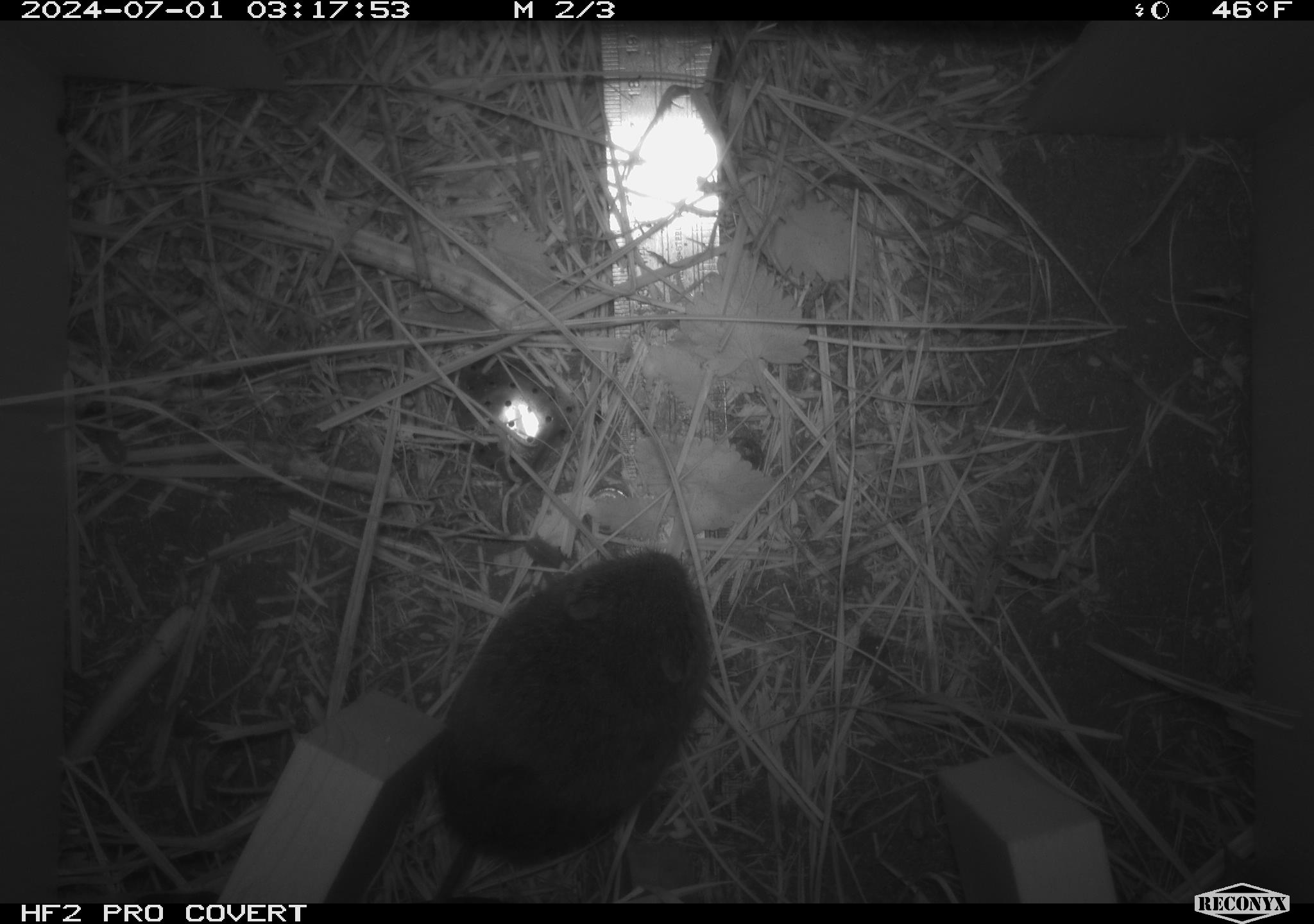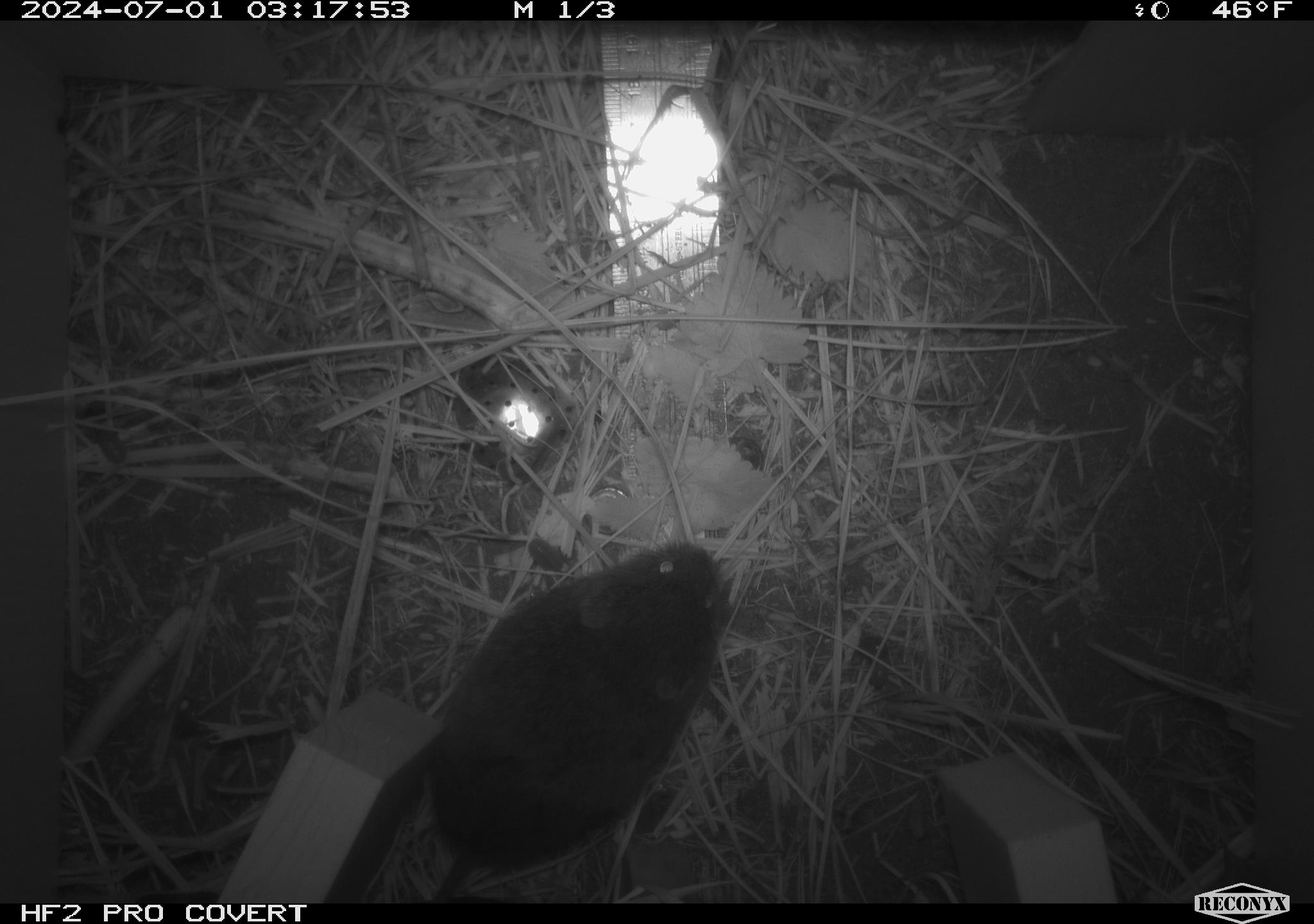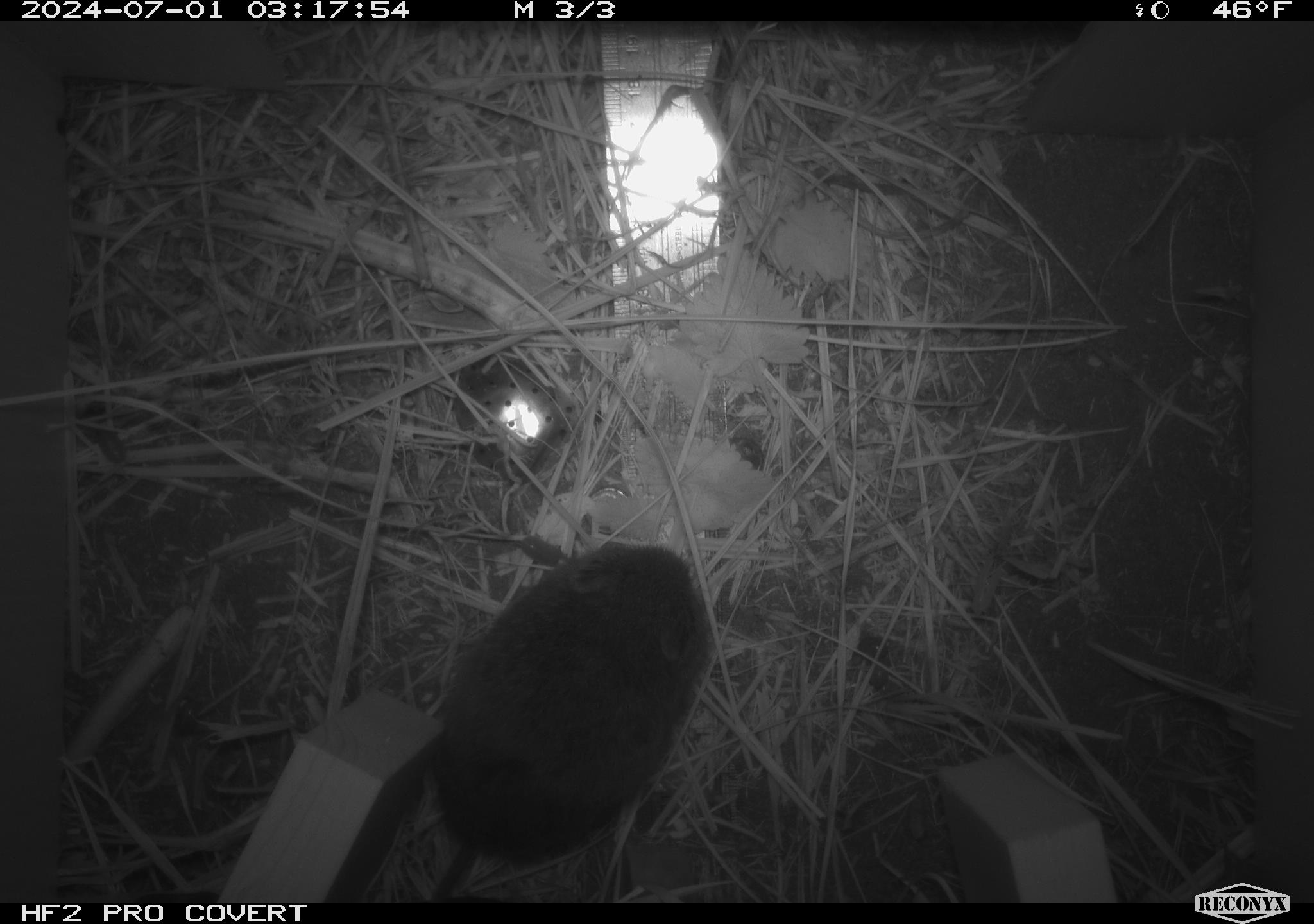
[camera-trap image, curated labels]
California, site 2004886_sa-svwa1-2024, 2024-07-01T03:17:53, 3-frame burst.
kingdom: Animalia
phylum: Chordata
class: Mammalia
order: Rodentia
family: Cricetidae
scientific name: Arvicolinae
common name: voles, lemmings, and muskrats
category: arvicolinae subfamily